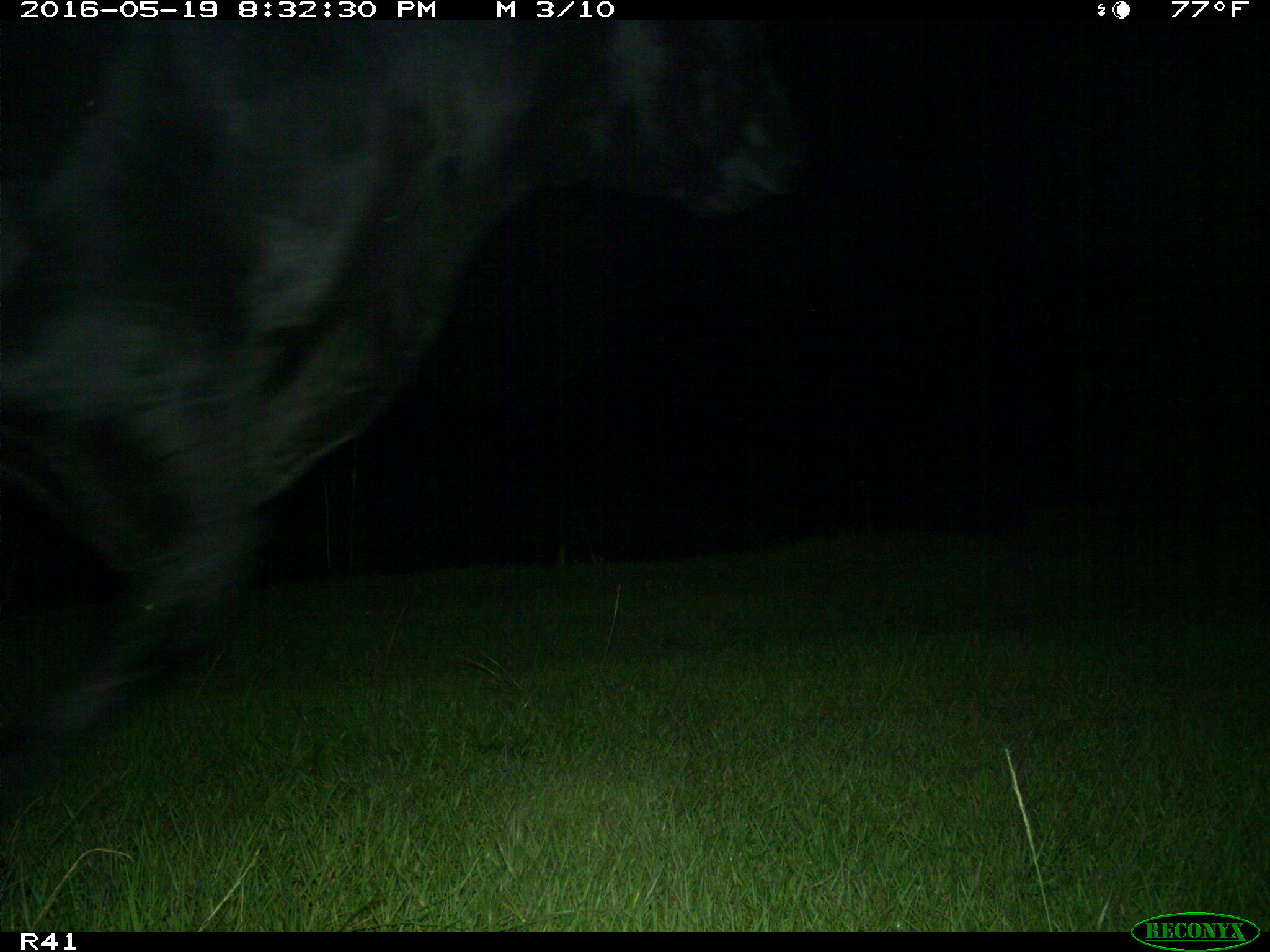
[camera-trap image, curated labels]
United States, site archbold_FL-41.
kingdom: Animalia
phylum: Chordata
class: Mammalia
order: Artiodactyla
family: Bovidae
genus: Bos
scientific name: Bos taurus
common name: domestic cow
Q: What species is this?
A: Bos taurus (domestic cow).